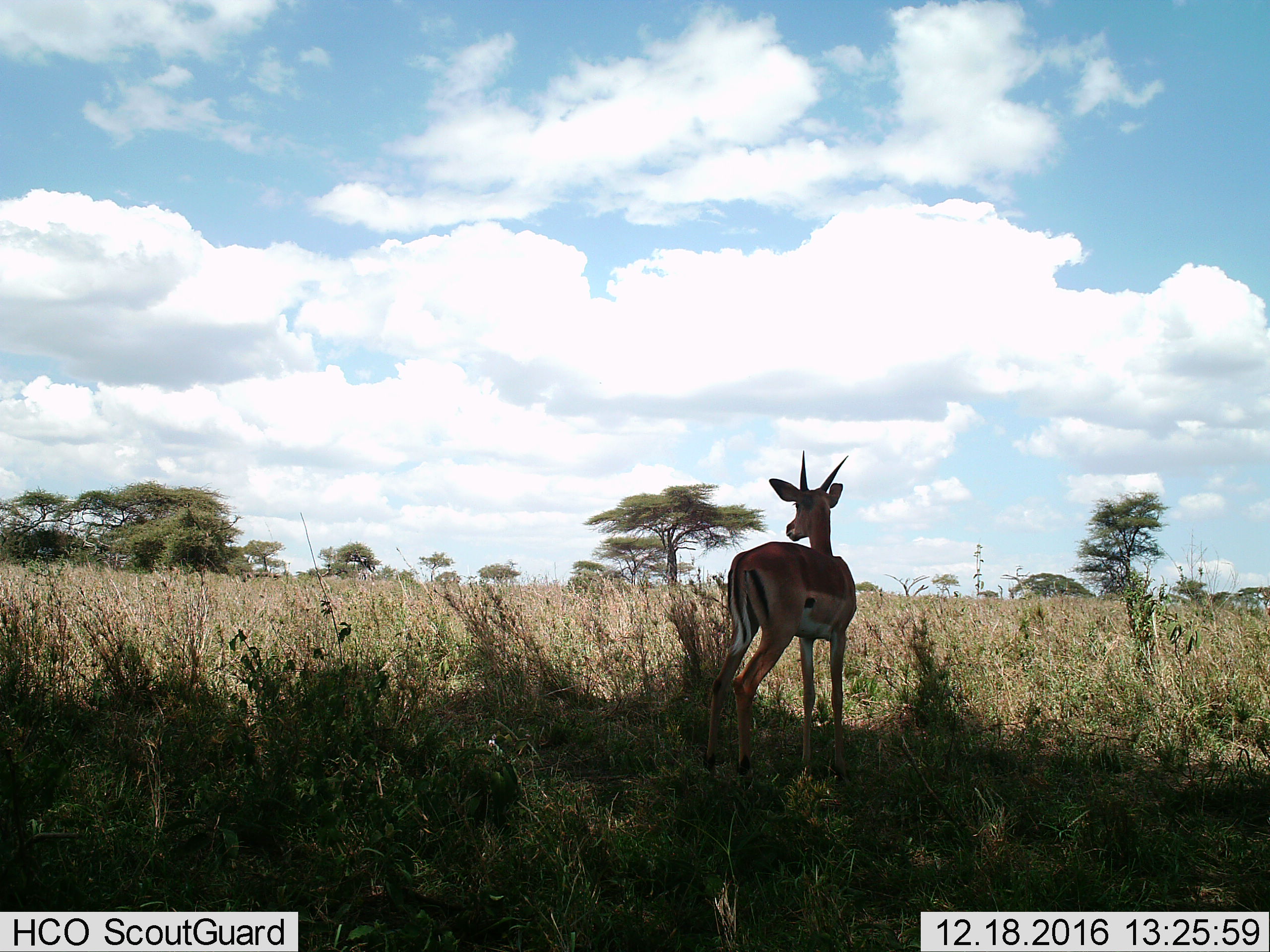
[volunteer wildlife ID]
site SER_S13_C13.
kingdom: Animalia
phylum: Chordata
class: Mammalia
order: Artiodactyla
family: Bovidae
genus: Aepyceros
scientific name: Aepyceros melampus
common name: impala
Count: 1.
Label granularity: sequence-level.